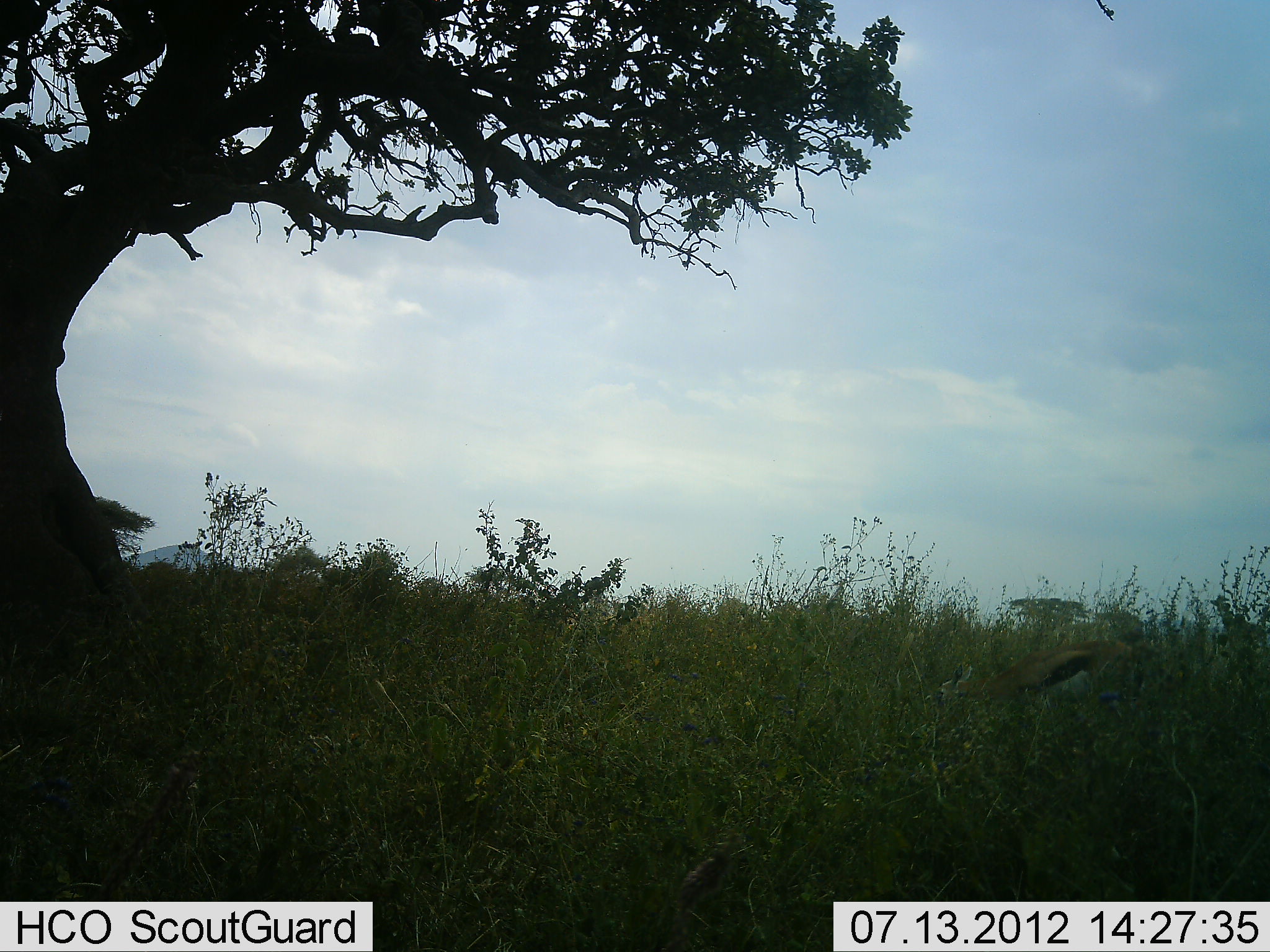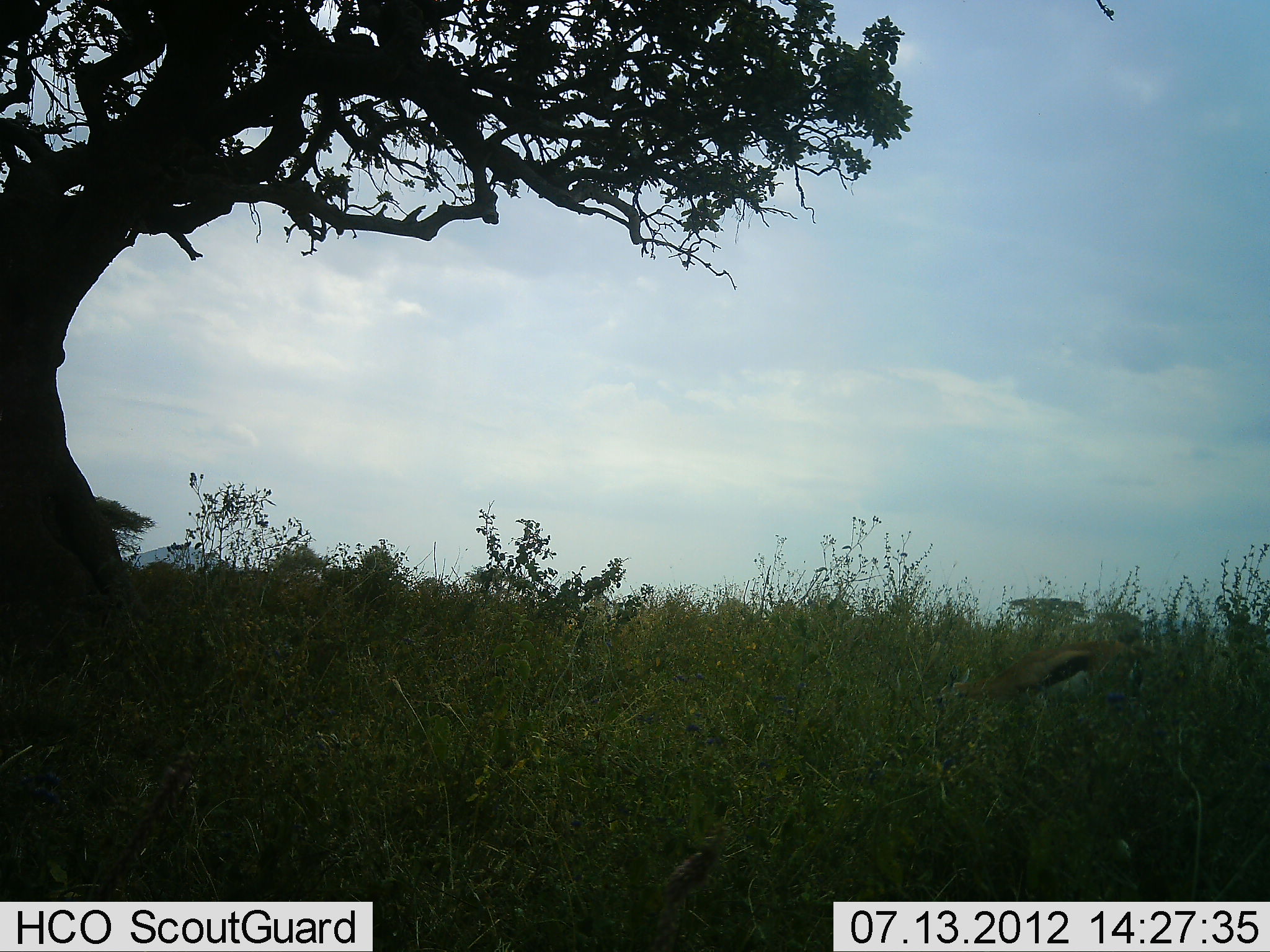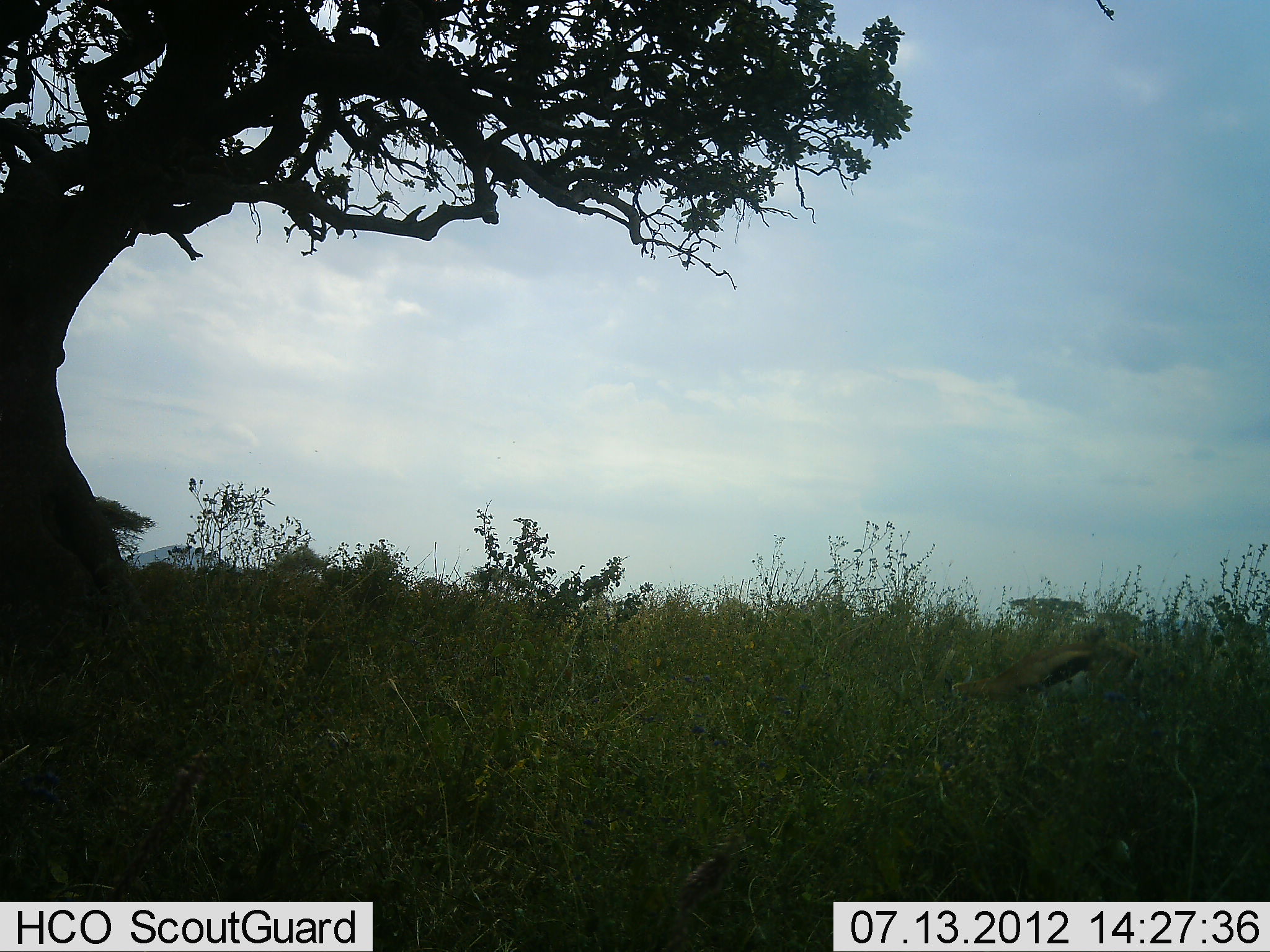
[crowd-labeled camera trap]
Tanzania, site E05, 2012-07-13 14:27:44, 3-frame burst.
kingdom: Animalia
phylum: Chordata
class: Mammalia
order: Artiodactyla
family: Bovidae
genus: Eudorcas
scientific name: Eudorcas thomsonii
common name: thomson's gazelle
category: gazellethomsons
Gazellethomsons (thomson's gazelle) (Eudorcas thomsonii), count 1. Behavior (volunteer vote fractions): standing 33%, resting 11%, moving 0%, interacting 0%. Young present (vote fraction): 0%. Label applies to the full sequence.